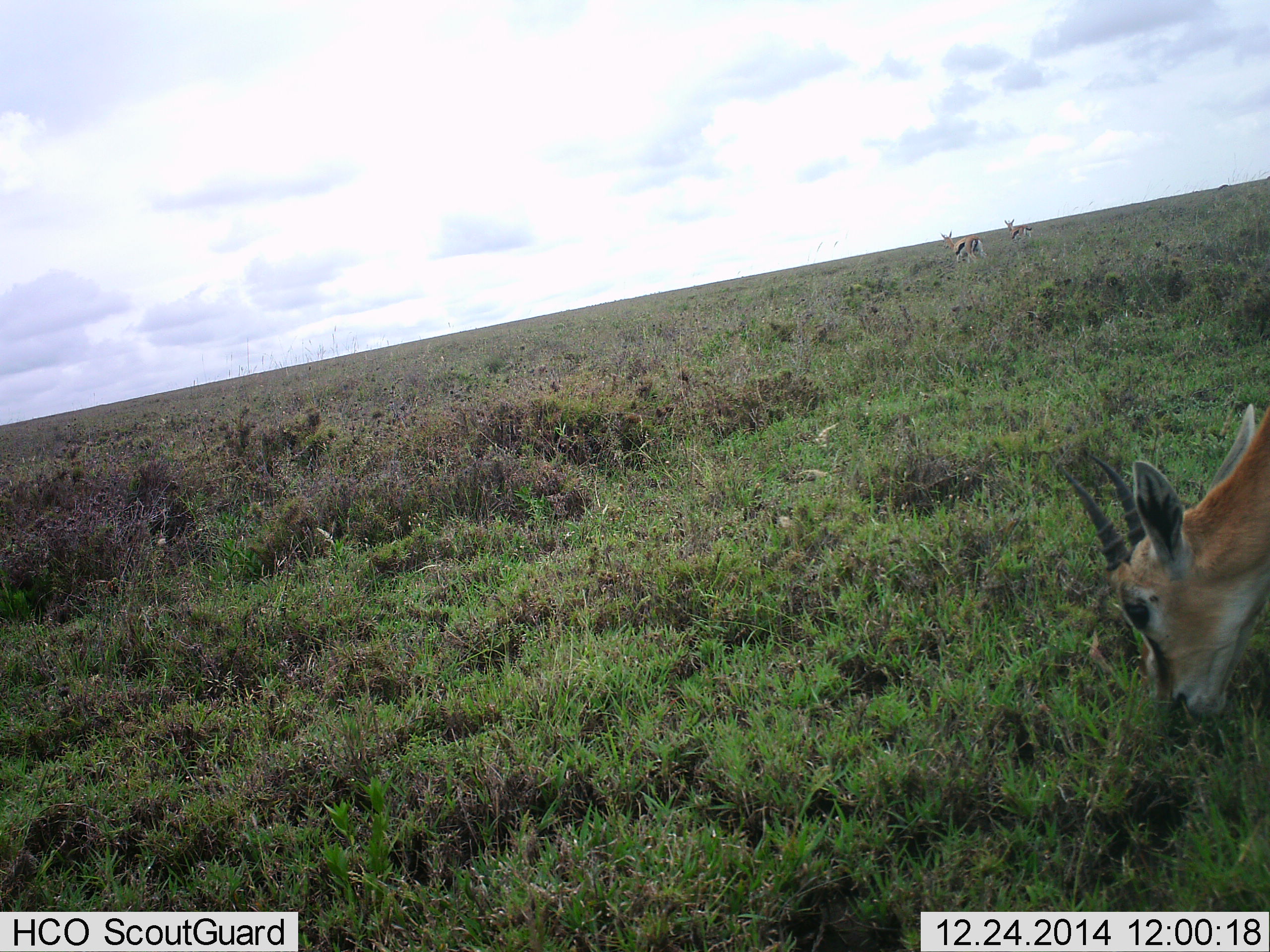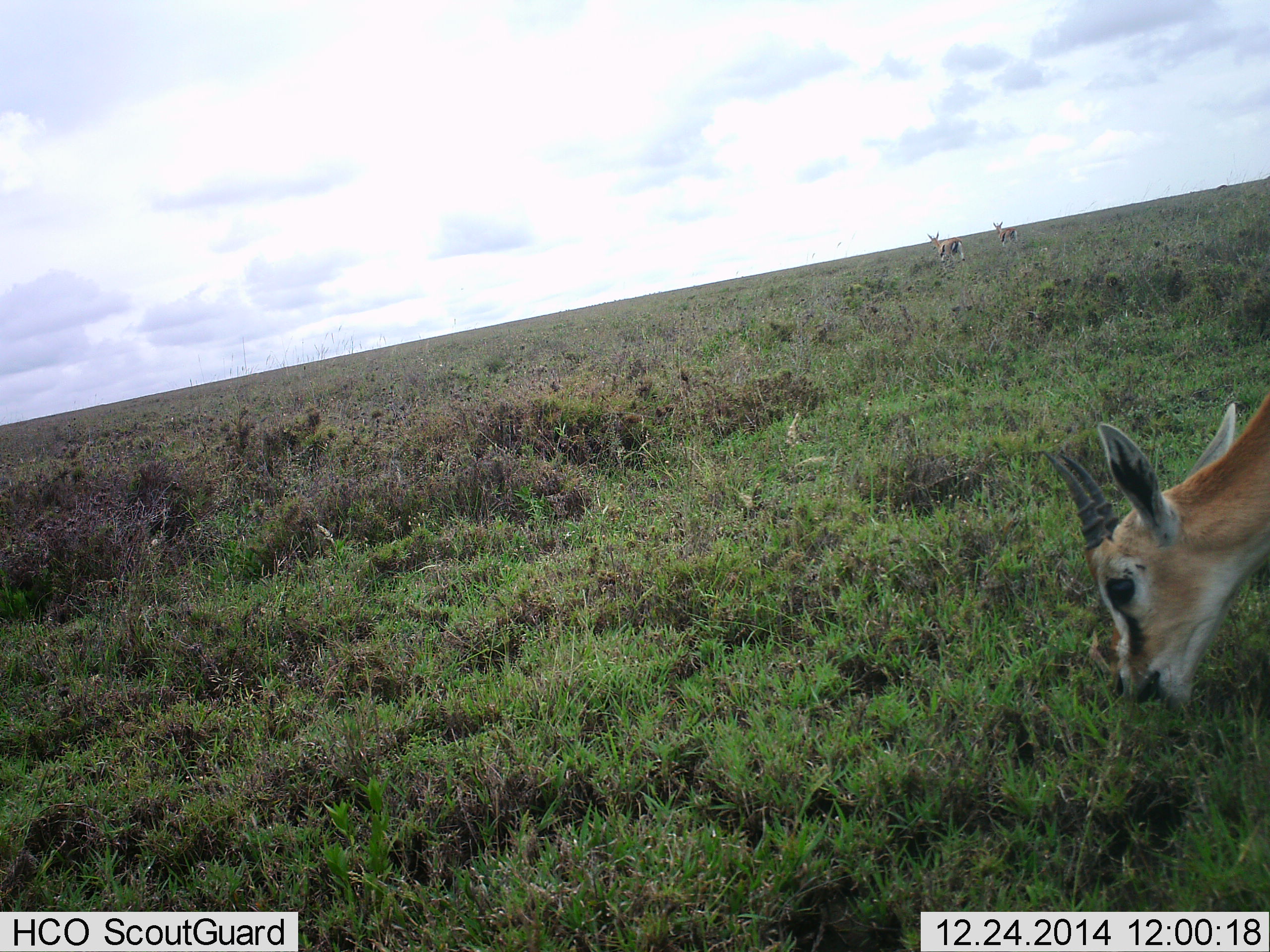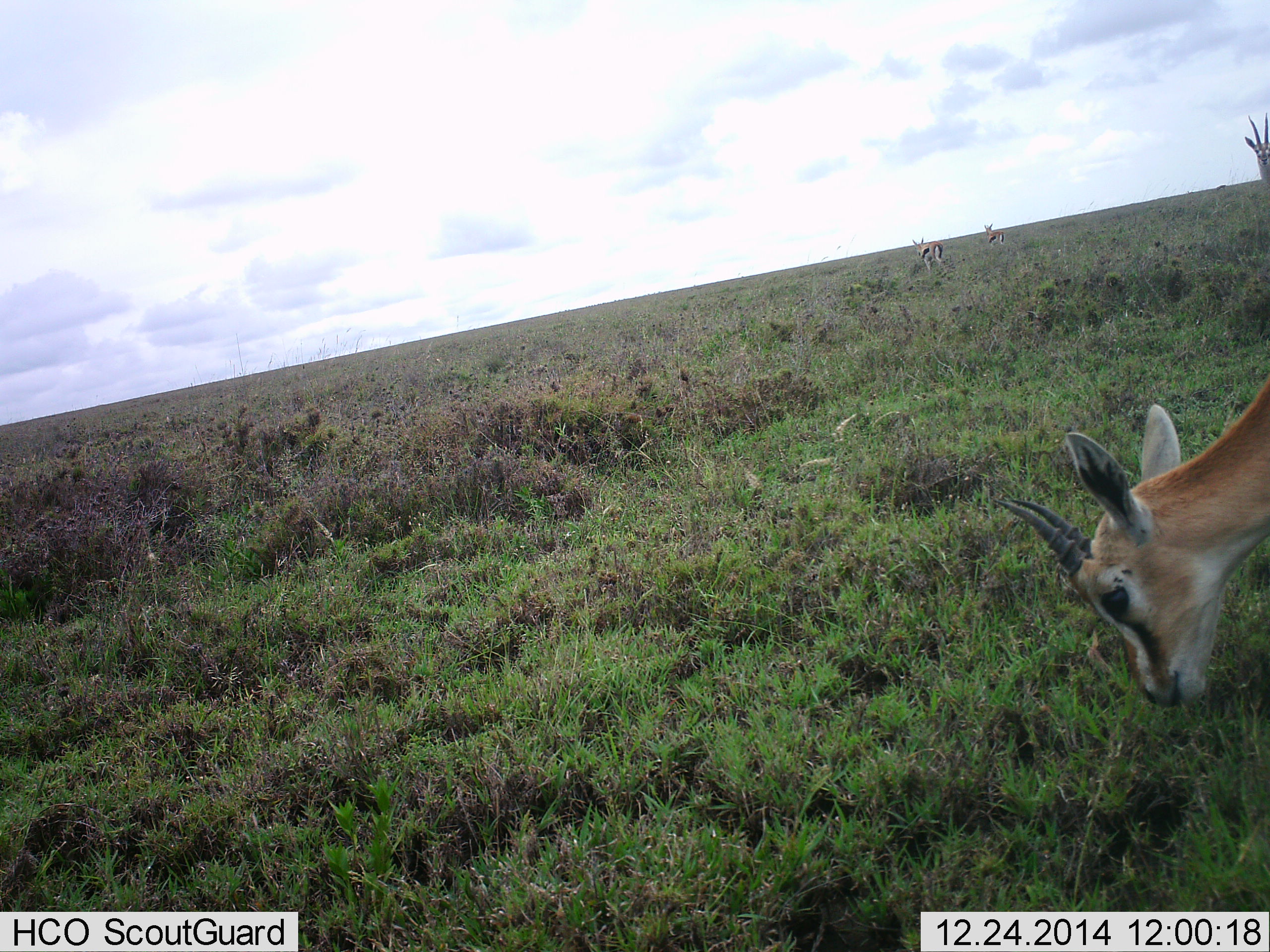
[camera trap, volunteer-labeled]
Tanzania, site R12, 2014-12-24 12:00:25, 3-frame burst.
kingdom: Animalia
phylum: Chordata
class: Mammalia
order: Artiodactyla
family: Bovidae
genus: Eudorcas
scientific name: Eudorcas thomsonii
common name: thomson's gazelle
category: gazellethomsons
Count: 4.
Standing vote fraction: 40%.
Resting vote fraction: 0%.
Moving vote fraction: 50%.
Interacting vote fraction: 0%.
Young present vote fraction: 0%.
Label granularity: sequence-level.